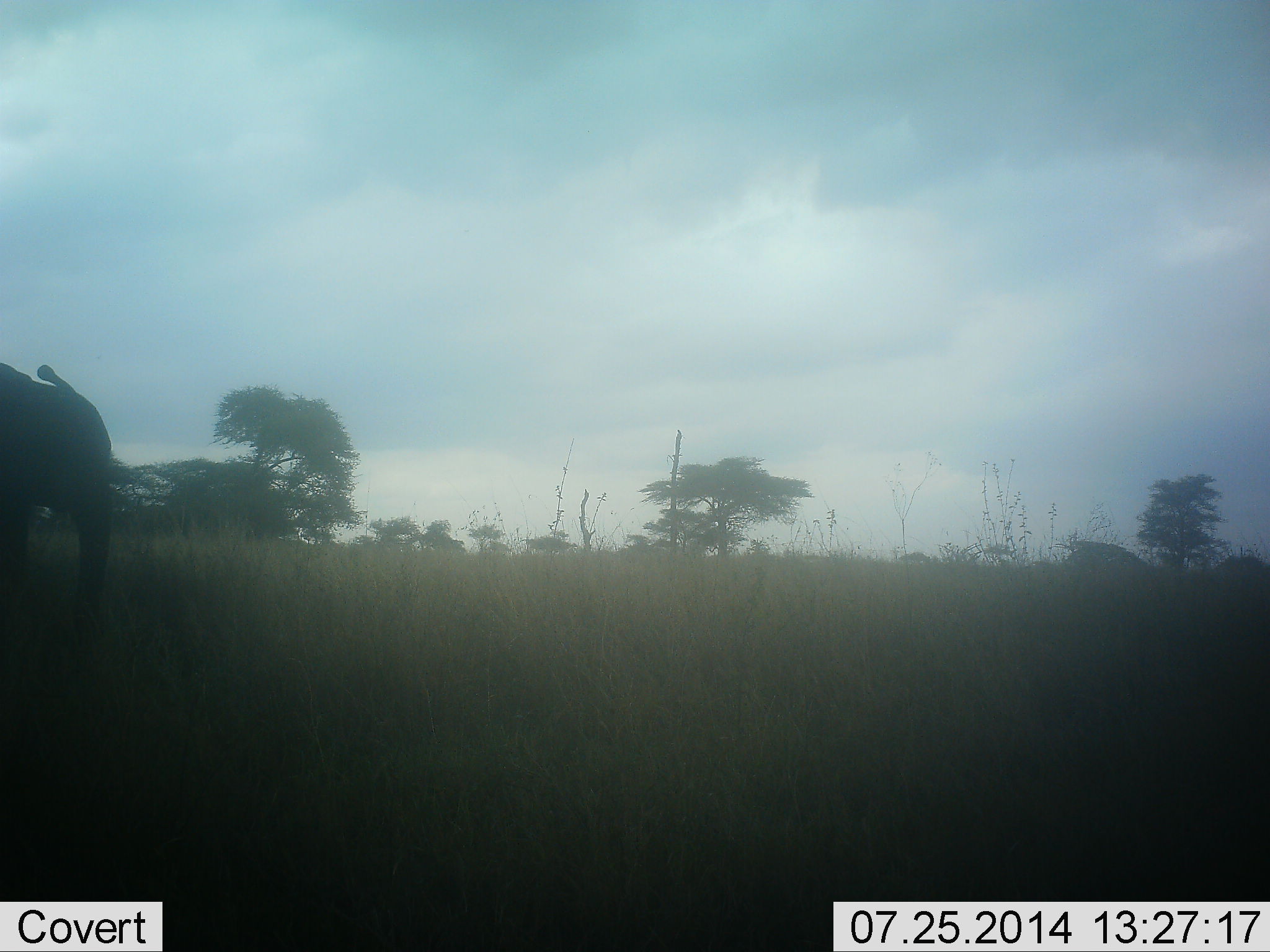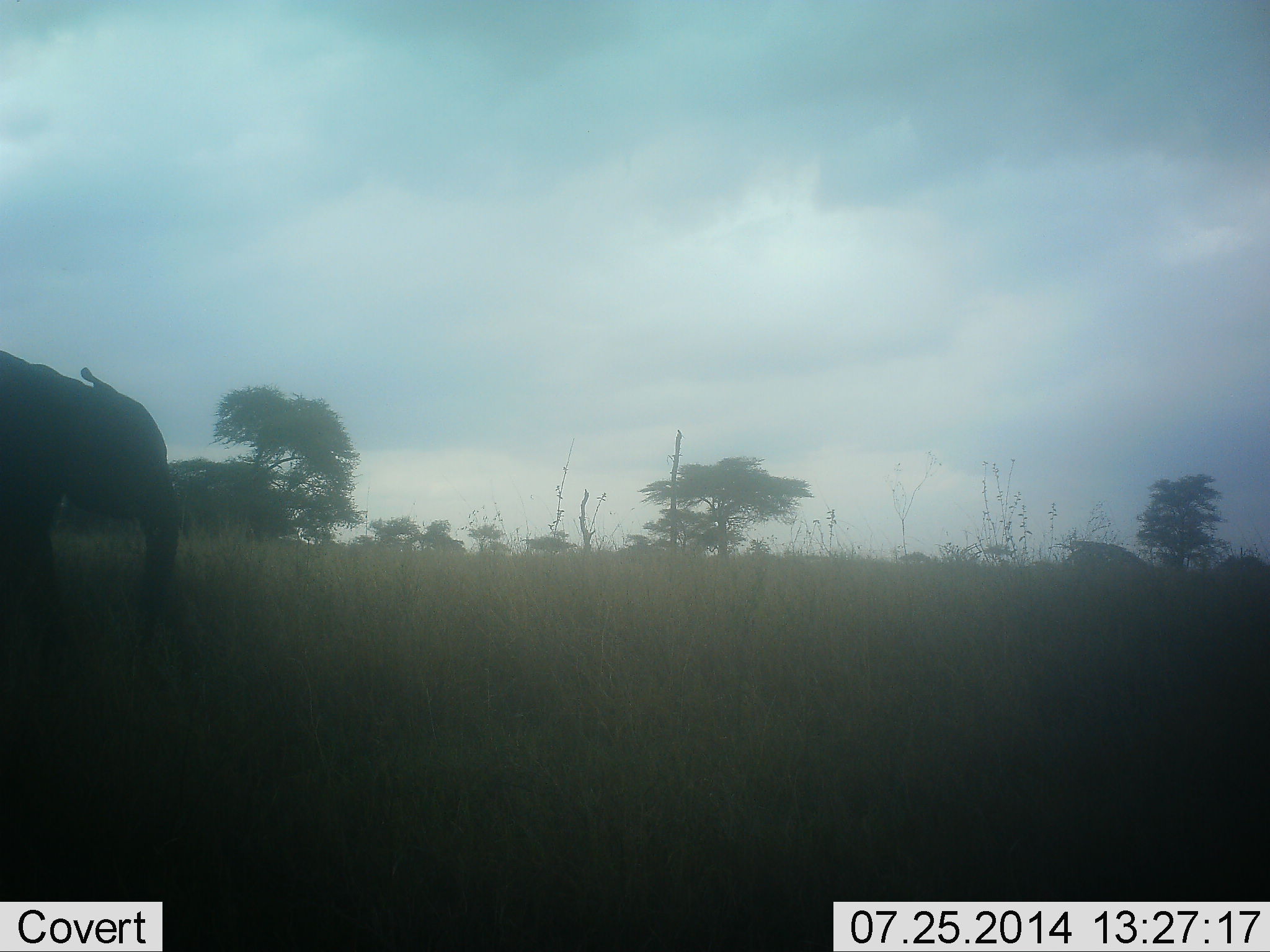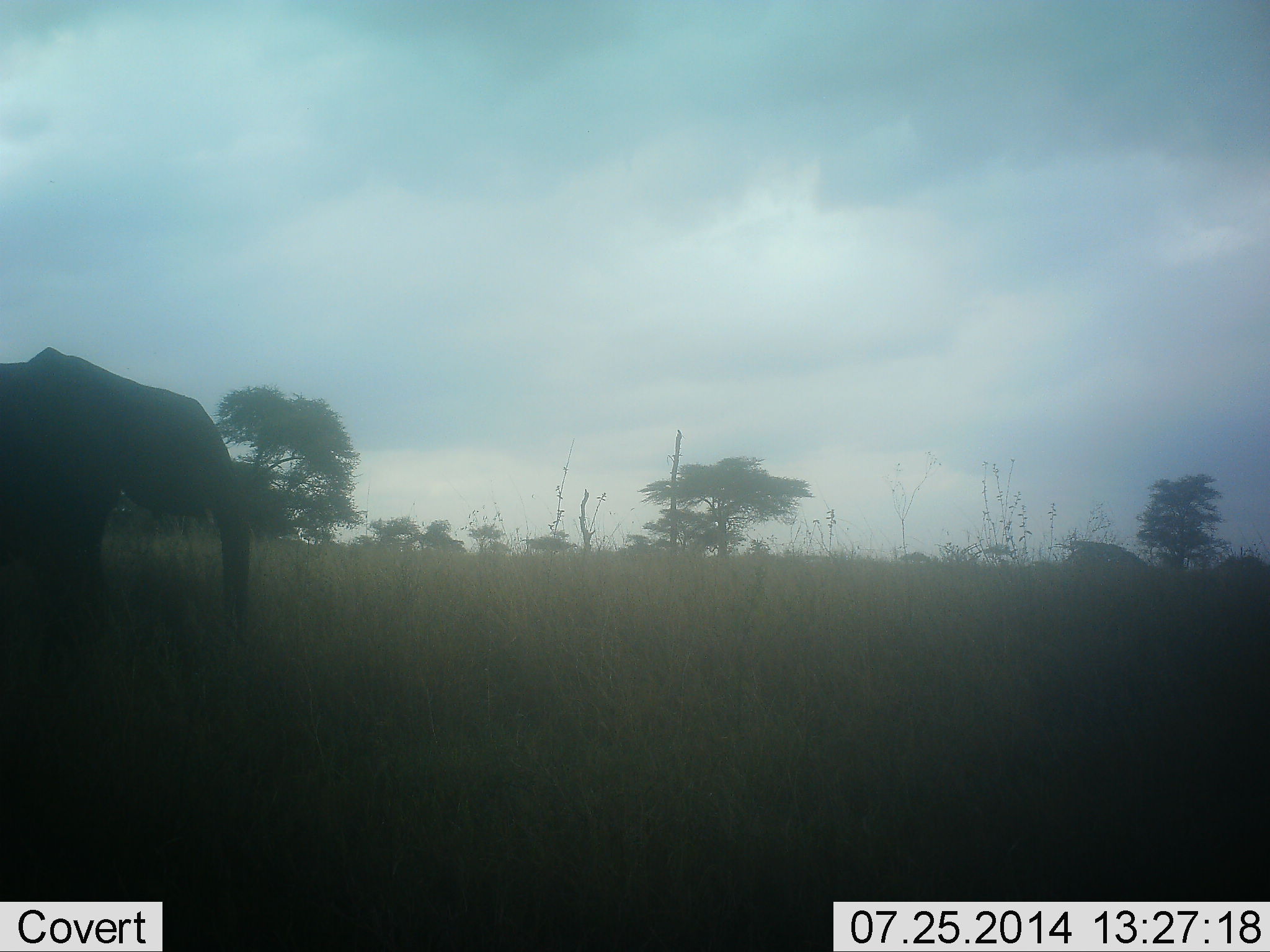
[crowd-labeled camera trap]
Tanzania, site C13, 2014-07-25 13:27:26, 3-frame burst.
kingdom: Animalia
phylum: Chordata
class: Mammalia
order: Proboscidea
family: Elephantidae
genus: Loxodonta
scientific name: Loxodonta africana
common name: african bush elephant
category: elephant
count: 1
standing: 20%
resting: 0%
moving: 80%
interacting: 0%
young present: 20%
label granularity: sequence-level